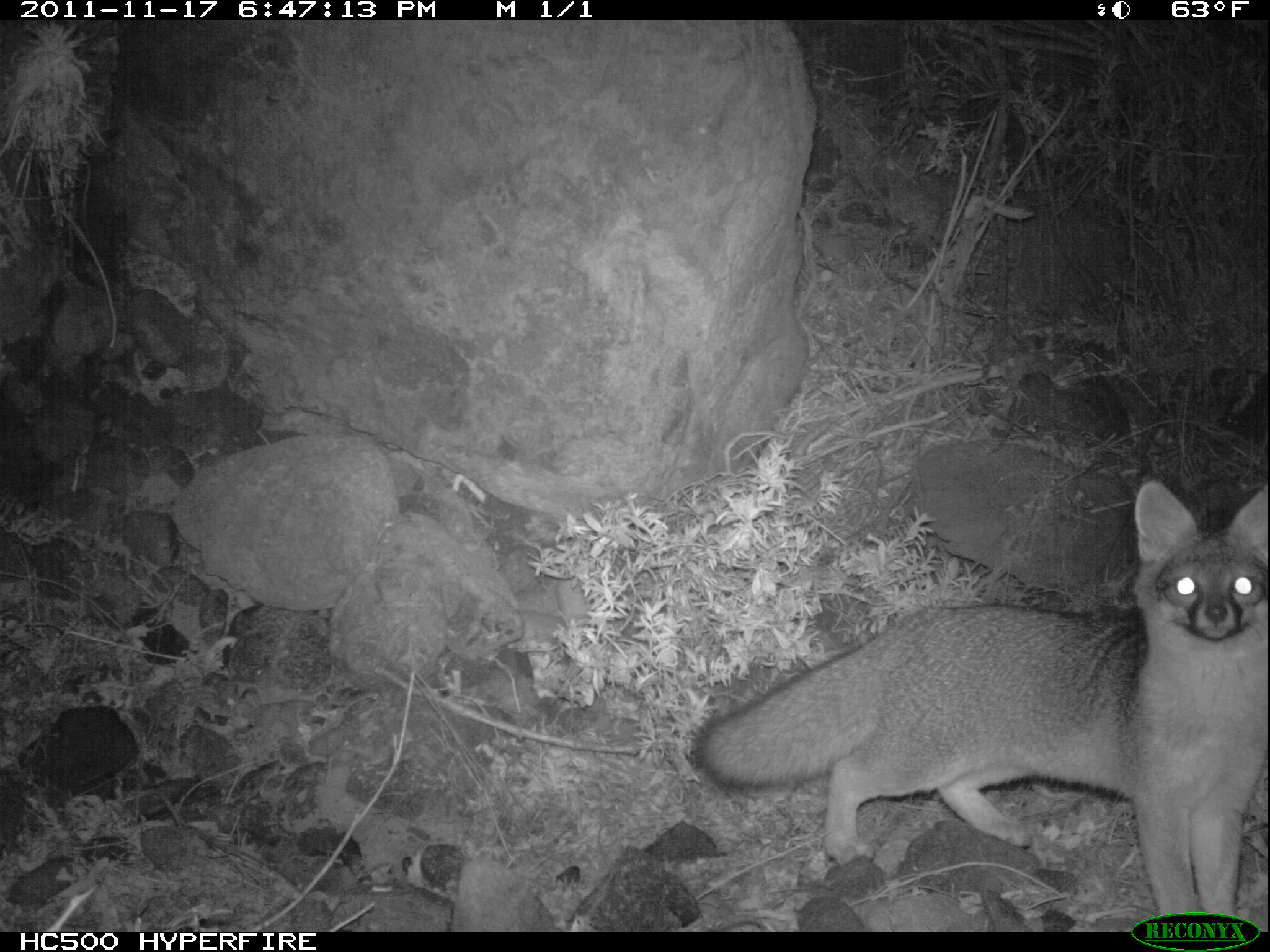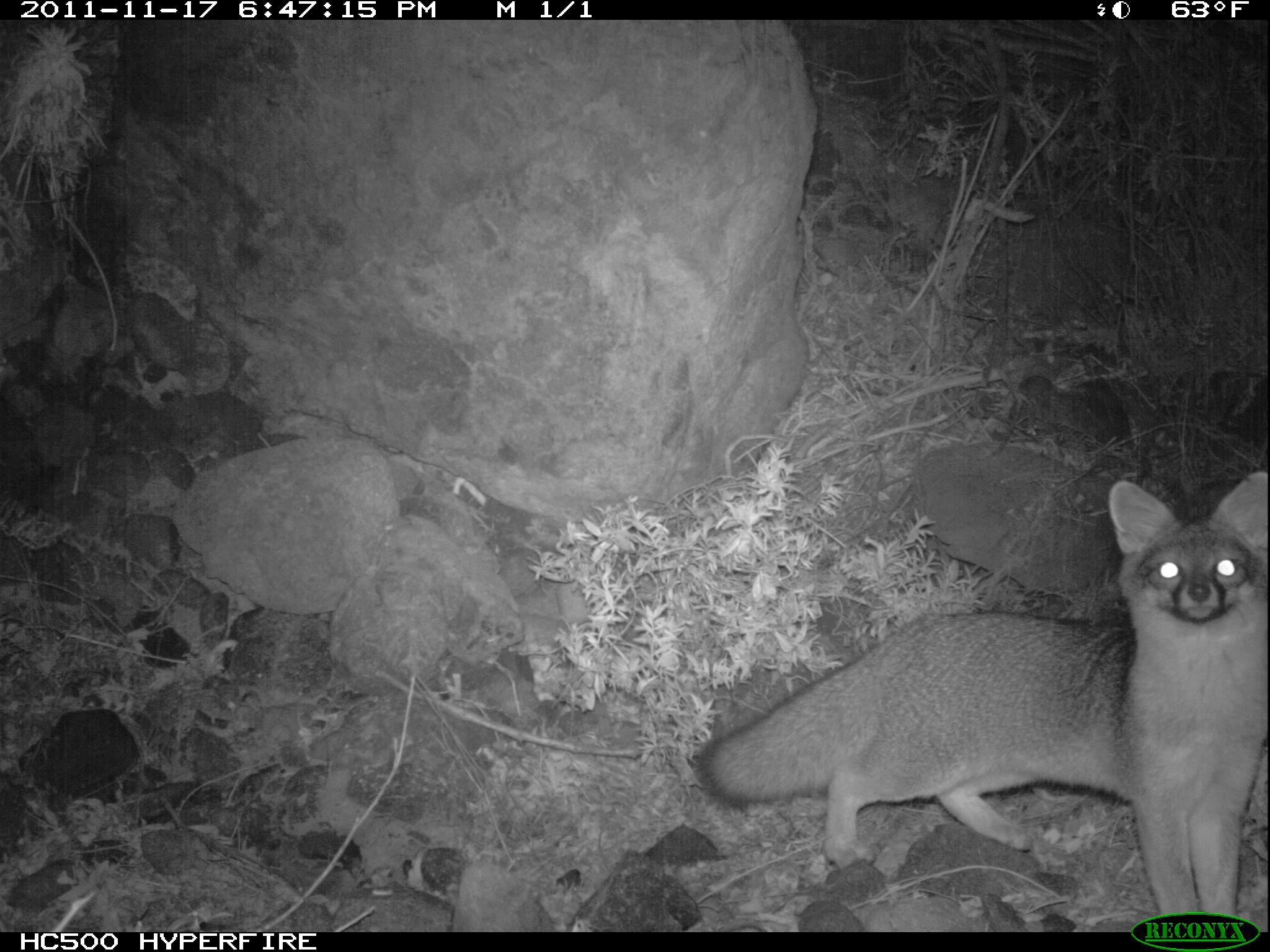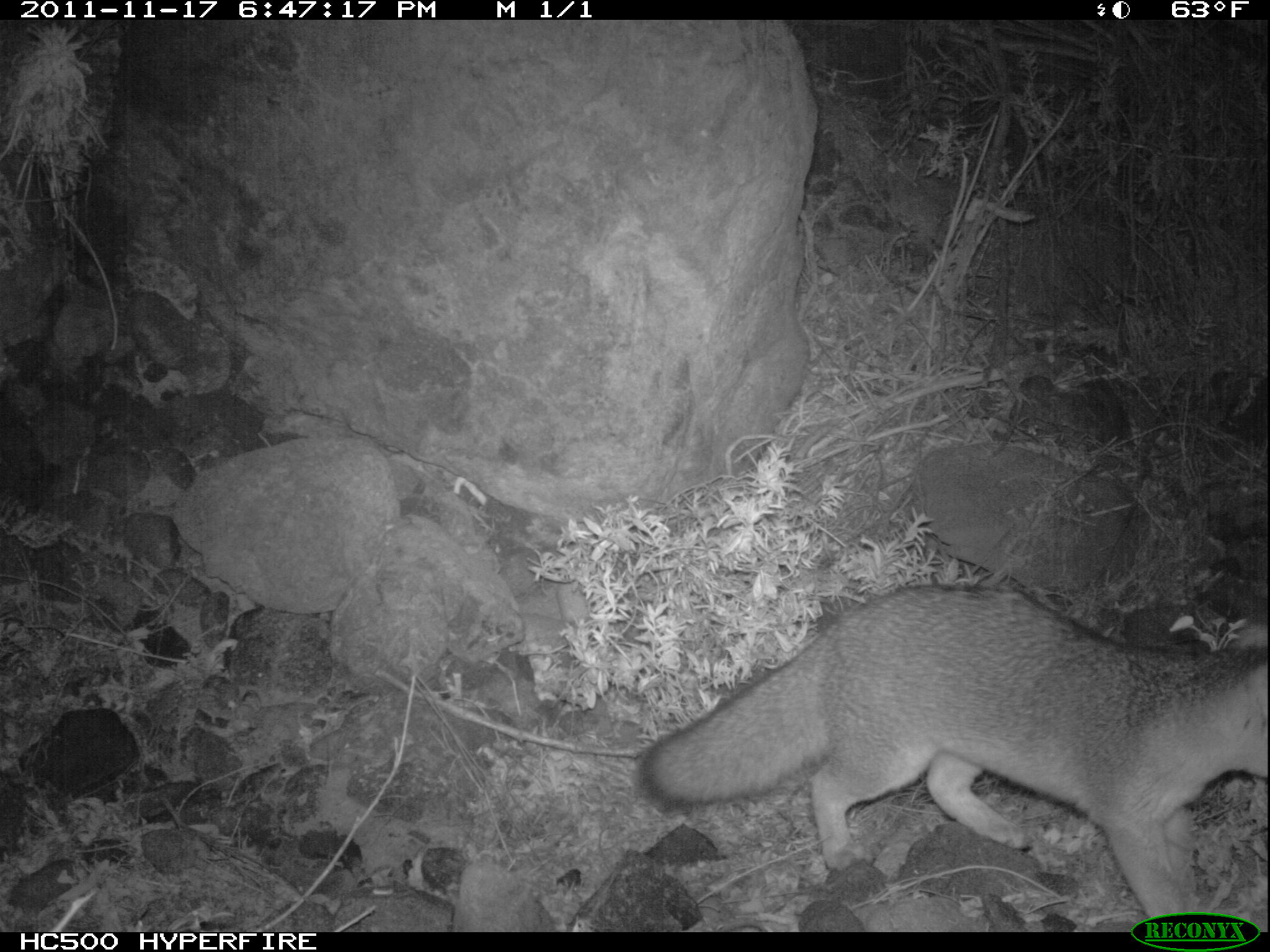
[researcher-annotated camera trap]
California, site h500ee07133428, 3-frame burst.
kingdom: Animalia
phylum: Chordata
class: Mammalia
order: Carnivora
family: Canidae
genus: Urocyon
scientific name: Urocyon littoralis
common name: island fox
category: fox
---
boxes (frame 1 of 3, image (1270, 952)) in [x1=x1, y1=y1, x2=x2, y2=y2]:
fox: [x1=693, y1=475, x2=1269, y2=917]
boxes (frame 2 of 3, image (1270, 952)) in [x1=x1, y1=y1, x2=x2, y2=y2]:
fox: [x1=694, y1=467, x2=1269, y2=930]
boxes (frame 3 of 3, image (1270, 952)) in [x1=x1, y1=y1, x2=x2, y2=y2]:
fox: [x1=642, y1=583, x2=1269, y2=917]